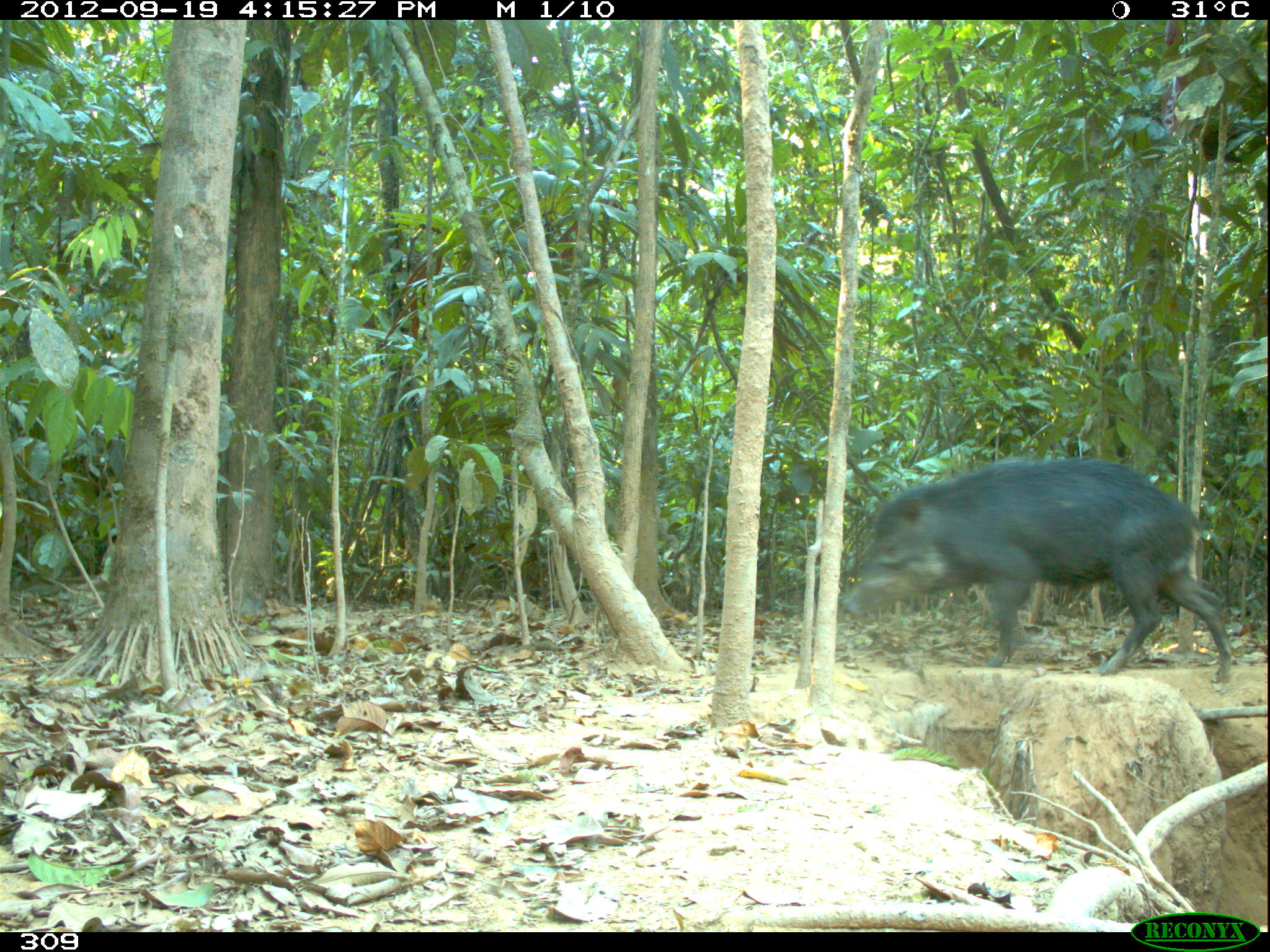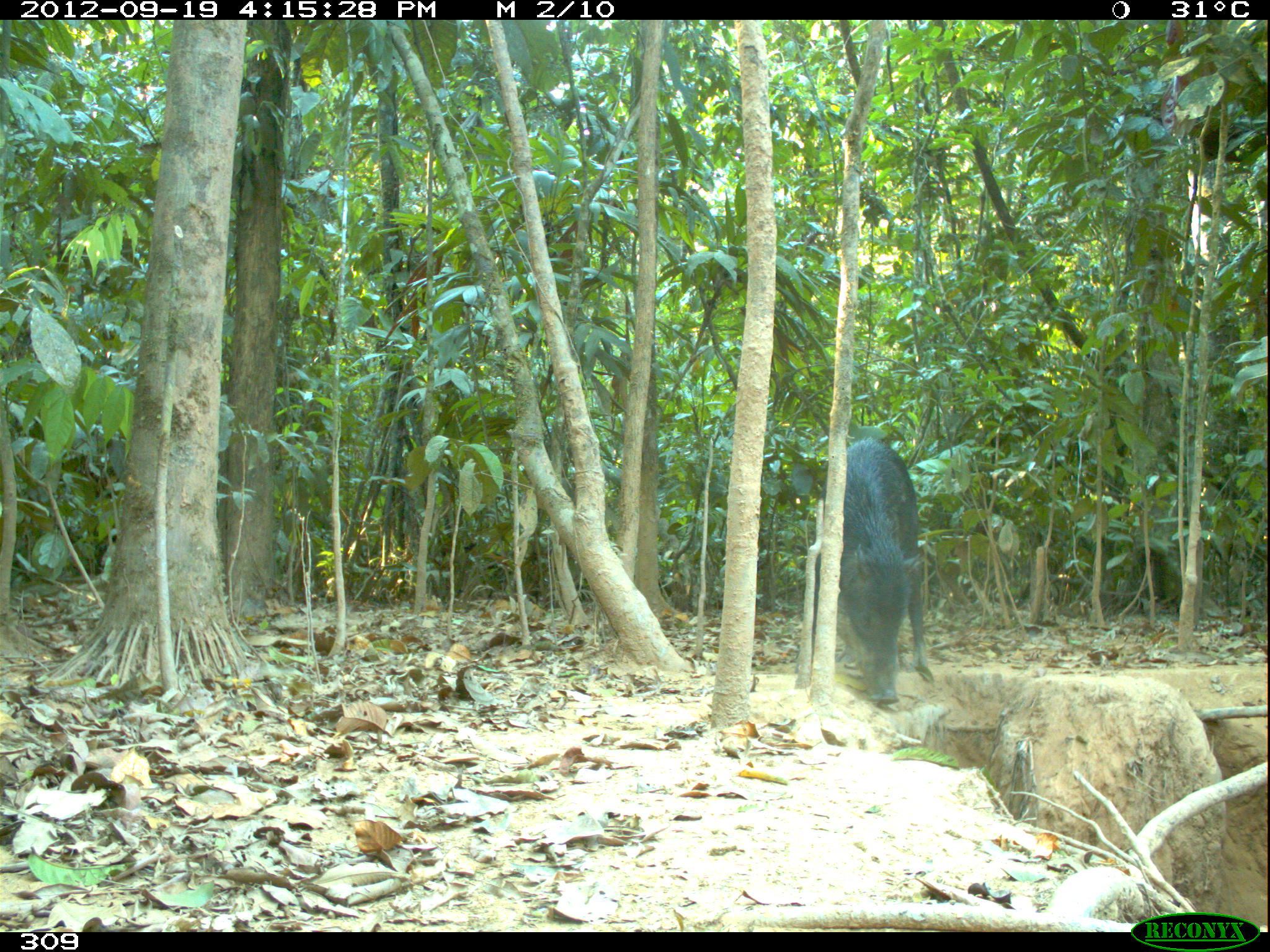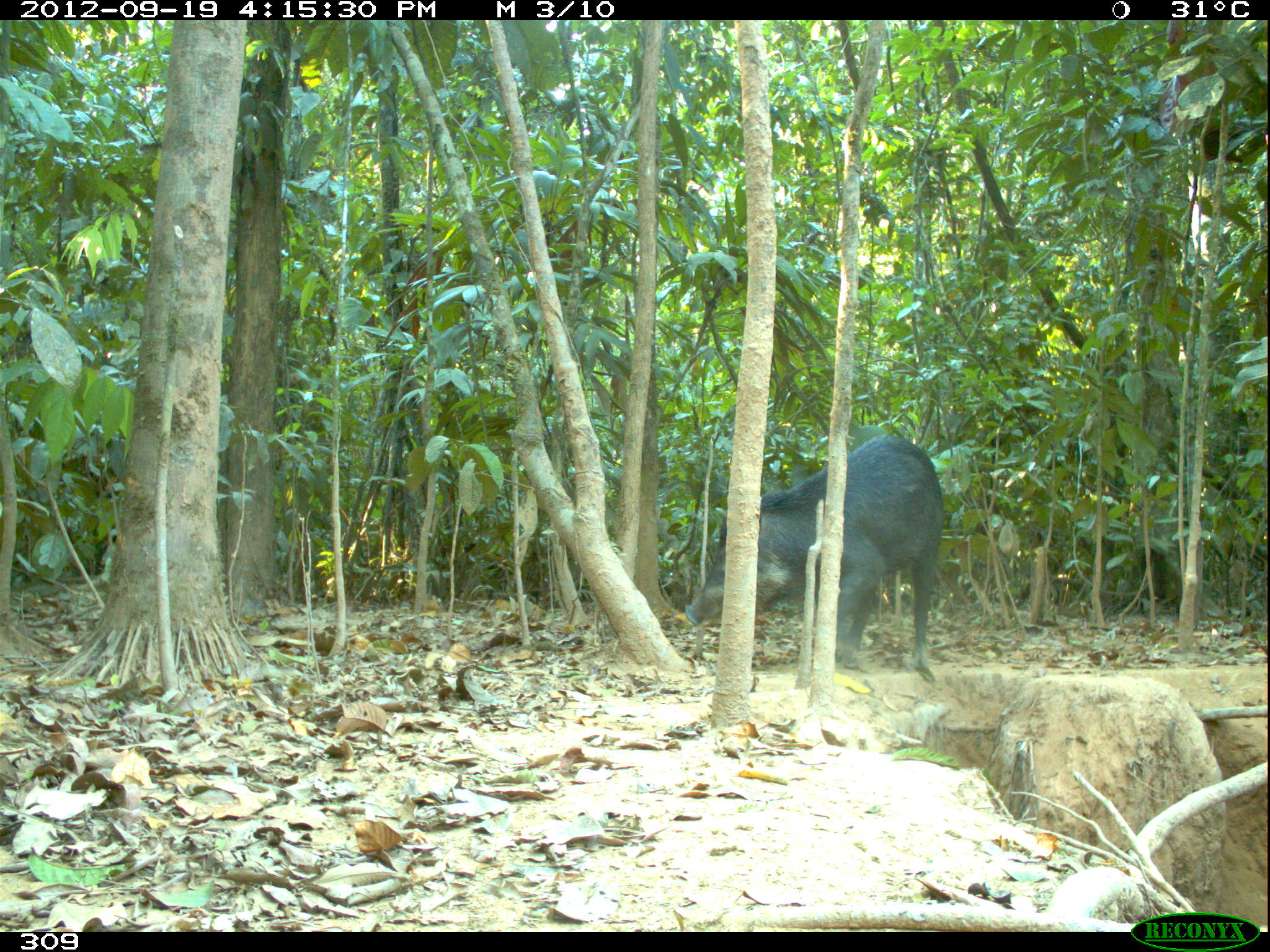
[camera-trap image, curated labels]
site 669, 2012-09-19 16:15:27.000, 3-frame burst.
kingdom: Animalia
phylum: Chordata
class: Mammalia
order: Artiodactyla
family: Tayassuidae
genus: Tayassu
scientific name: Tayassu pecari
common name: white-lipped peccary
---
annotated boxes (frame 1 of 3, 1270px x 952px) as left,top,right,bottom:
tayassu pecari: 839,453,1233,678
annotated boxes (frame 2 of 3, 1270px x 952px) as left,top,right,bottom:
tayassu pecari: 792,435,932,700